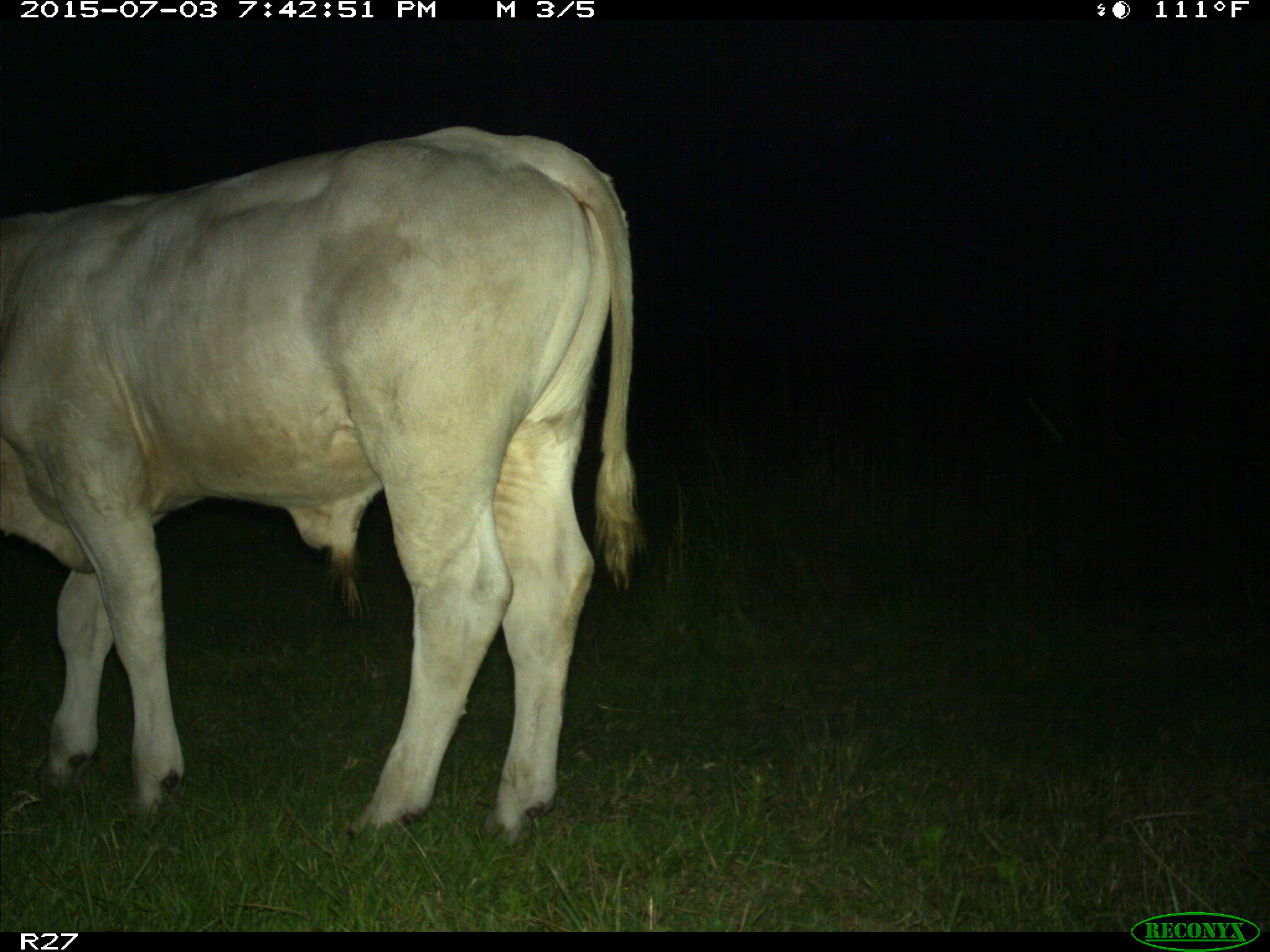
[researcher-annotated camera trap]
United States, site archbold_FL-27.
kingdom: Animalia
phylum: Chordata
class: Mammalia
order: Artiodactyla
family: Bovidae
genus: Bos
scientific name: Bos taurus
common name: domestic cow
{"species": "Bos taurus (domestic cow)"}